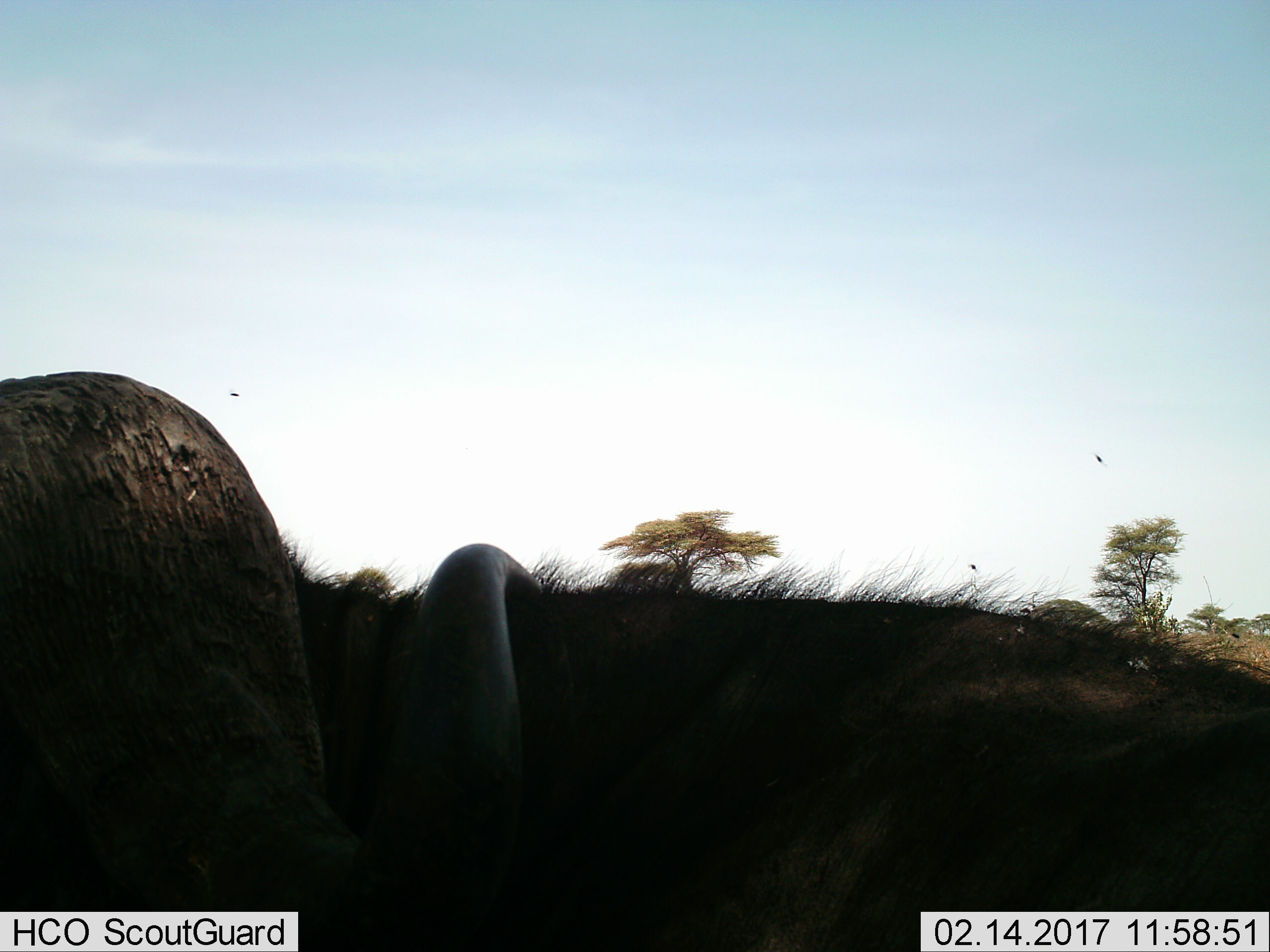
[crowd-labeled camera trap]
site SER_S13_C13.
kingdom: Animalia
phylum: Chordata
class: Mammalia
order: Artiodactyla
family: Bovidae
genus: Syncerus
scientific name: Syncerus caffer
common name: african buffalo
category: buffalo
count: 1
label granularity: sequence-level